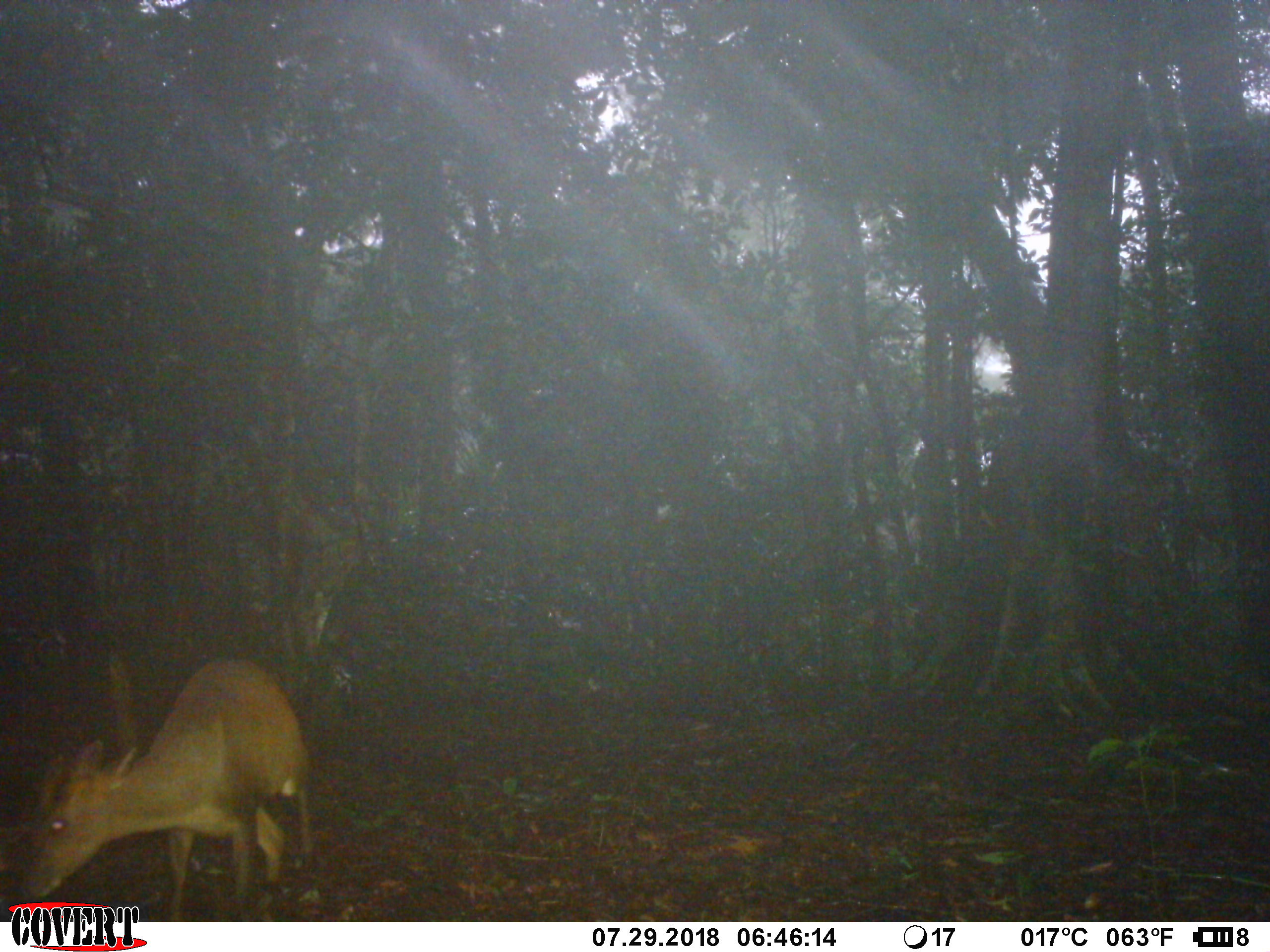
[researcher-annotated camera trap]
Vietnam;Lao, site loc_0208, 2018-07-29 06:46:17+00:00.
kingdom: Animalia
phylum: Chordata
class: Mammalia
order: Artiodactyla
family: Cervidae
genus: Muntiacus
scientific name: Muntiacus rooseveltorum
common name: roosevelt's muntjac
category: roosevelts muntjac group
Roosevelts muntjac group (roosevelt's muntjac) (Muntiacus rooseveltorum). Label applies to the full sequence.